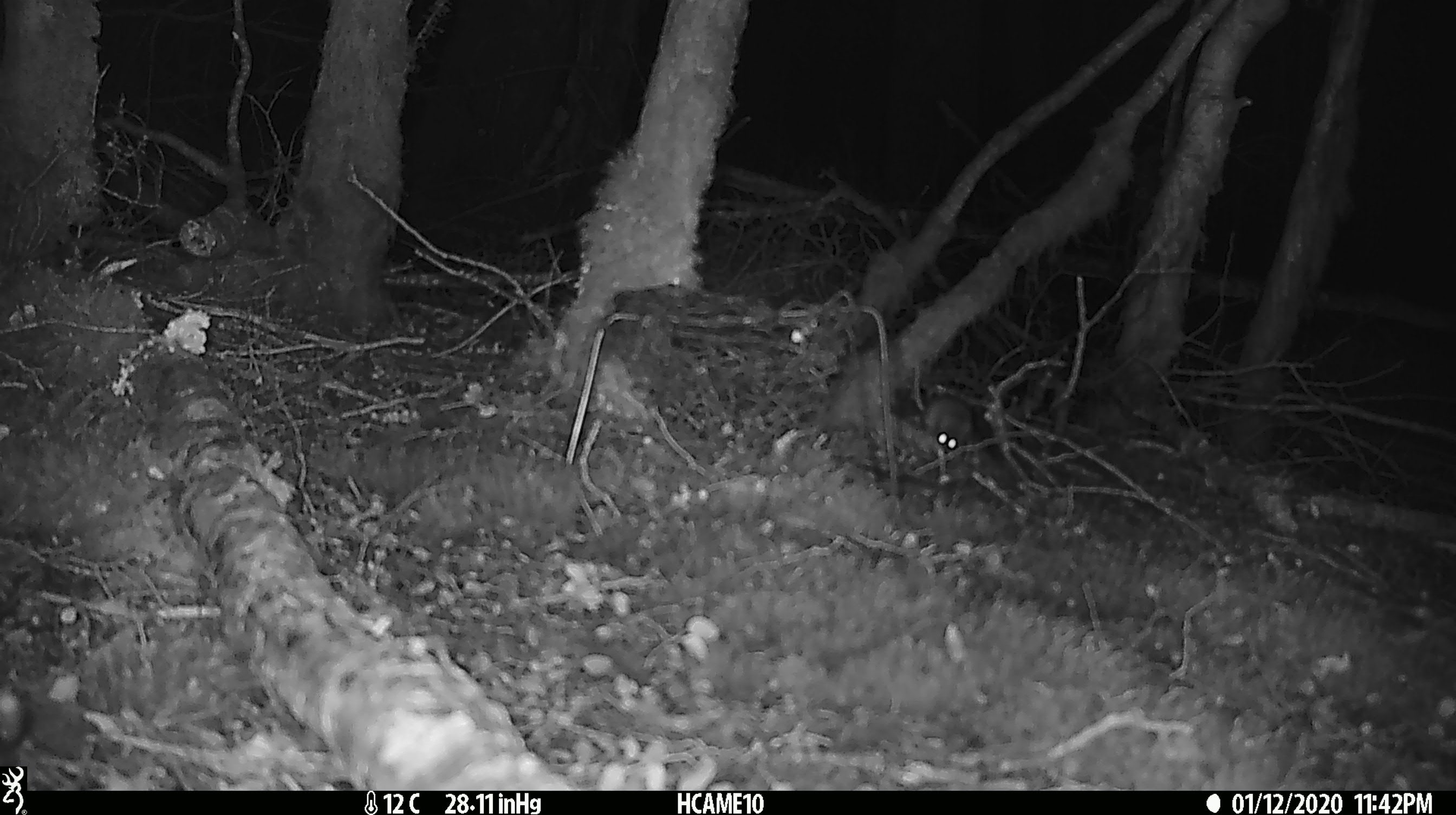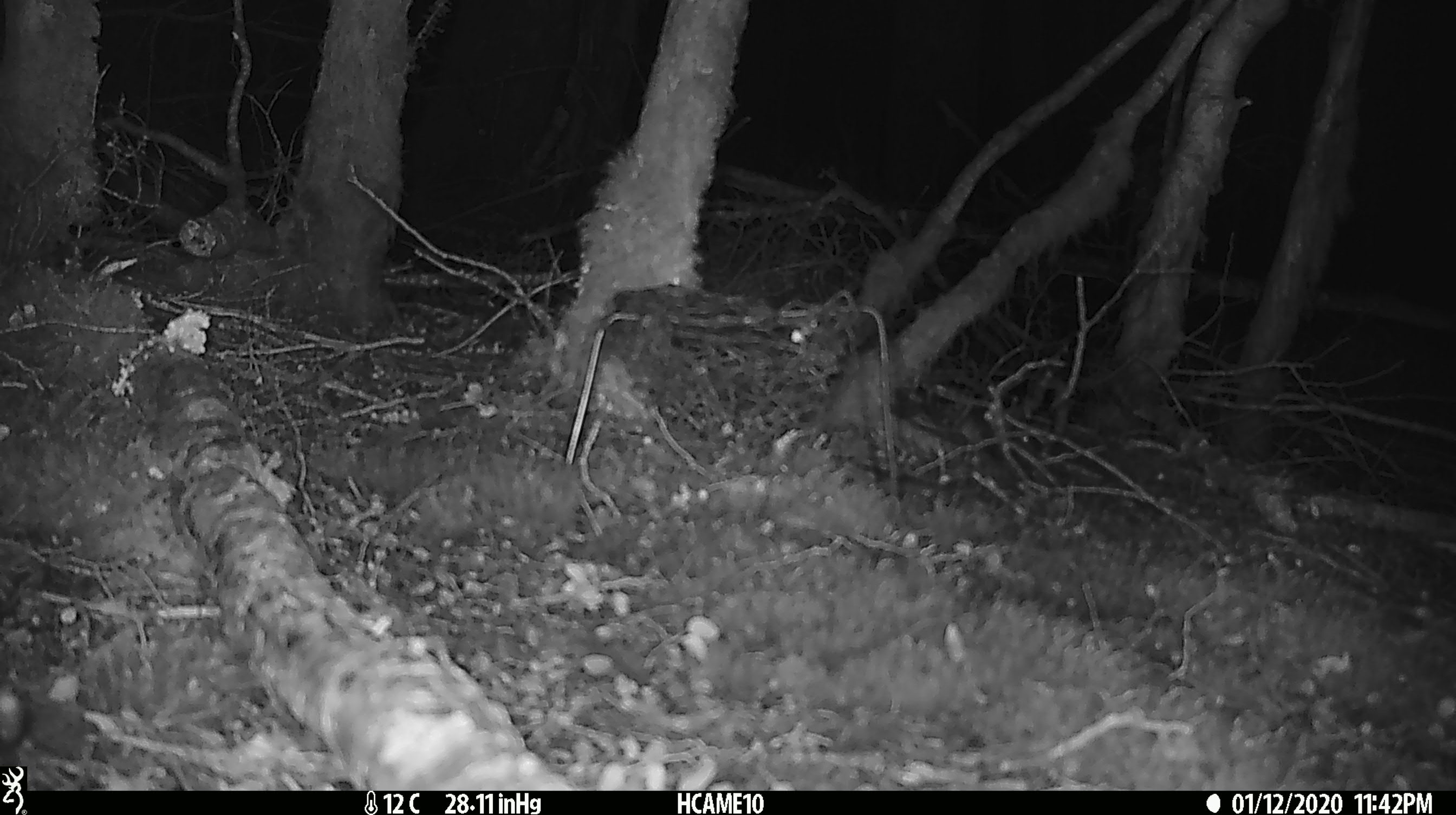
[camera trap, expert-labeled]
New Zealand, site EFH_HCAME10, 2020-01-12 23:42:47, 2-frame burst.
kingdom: Animalia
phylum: Chordata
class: Mammalia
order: Rodentia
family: Muridae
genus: Mus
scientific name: Mus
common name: mouse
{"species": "mouse (Mus)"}